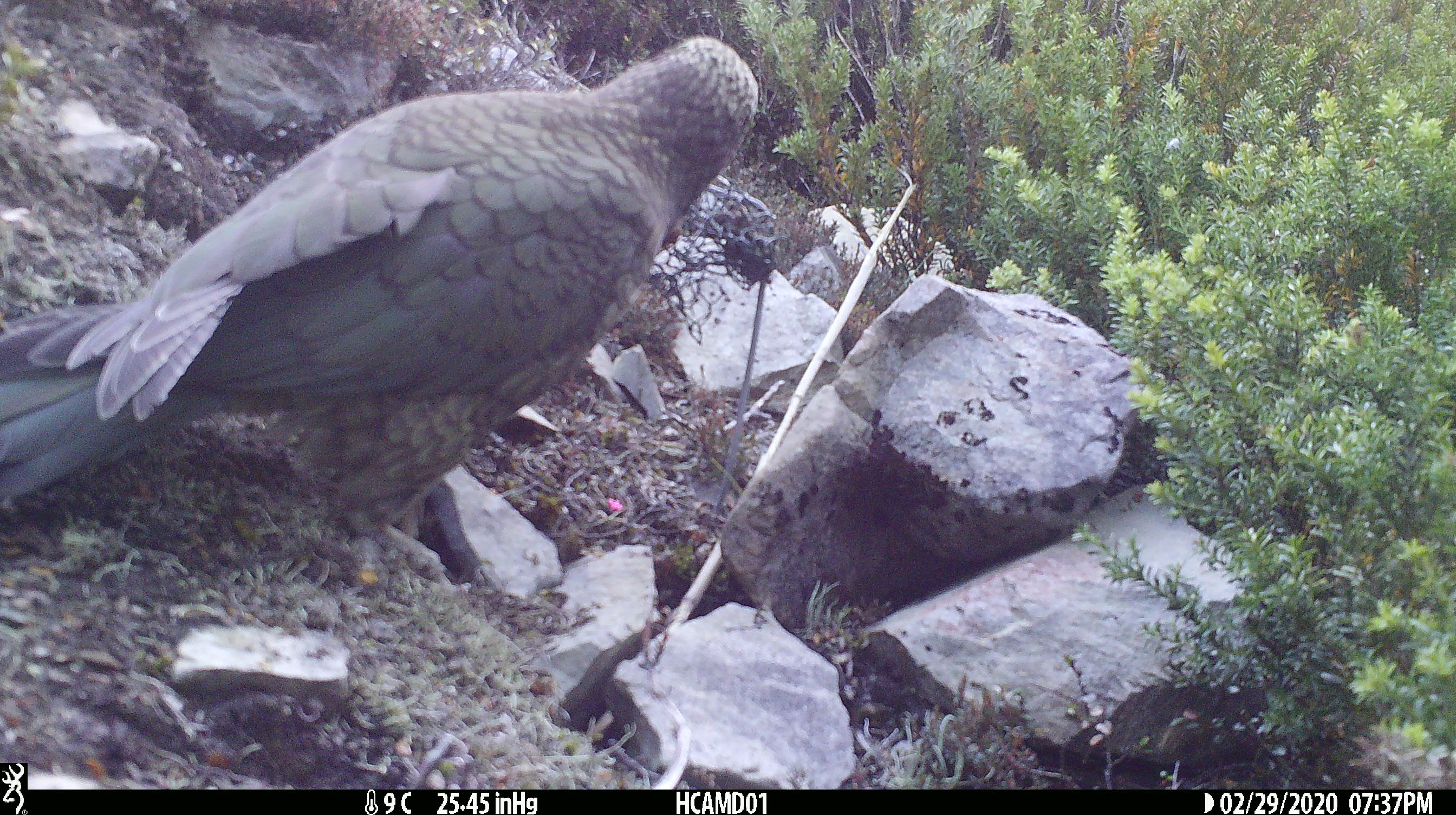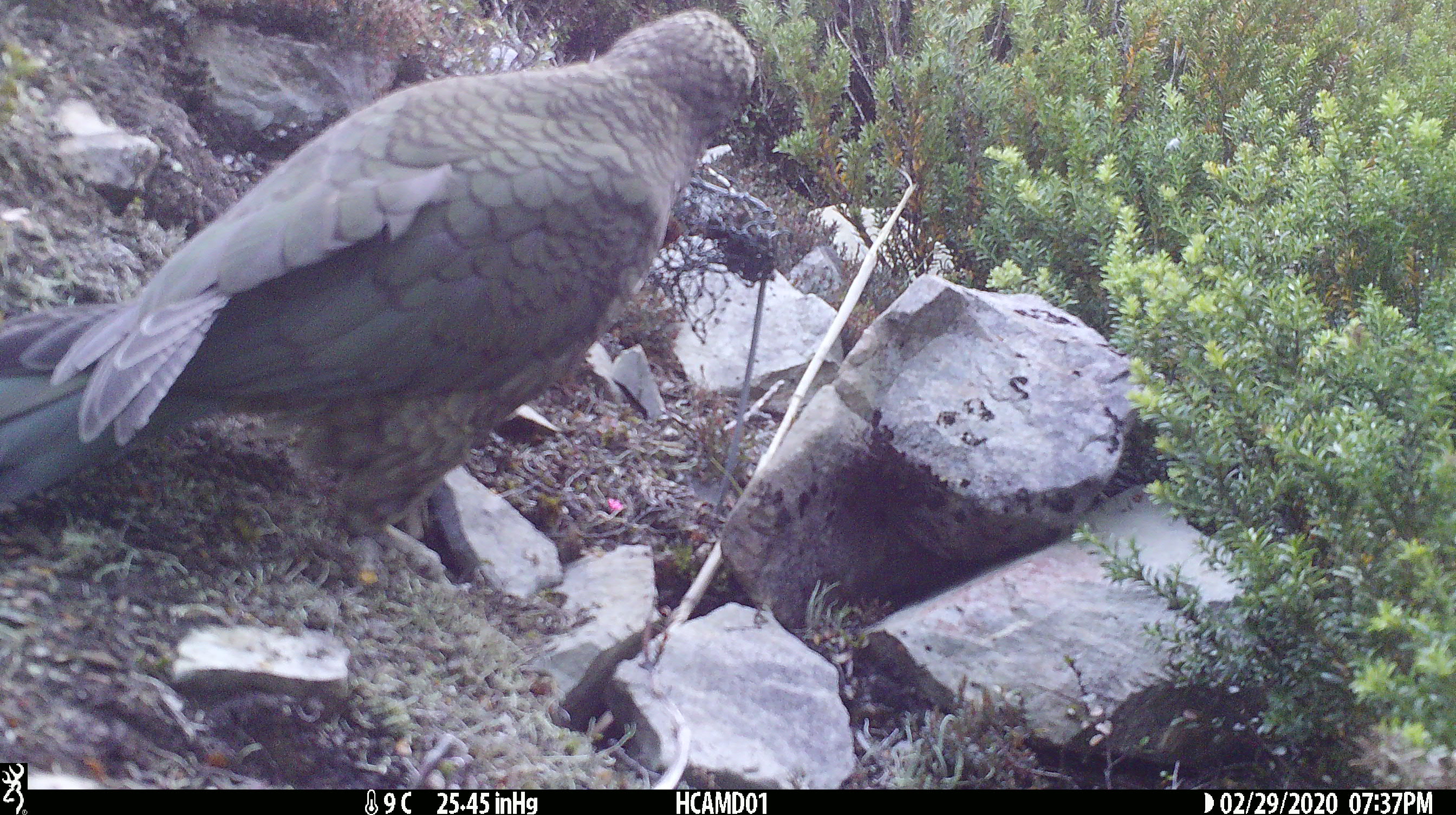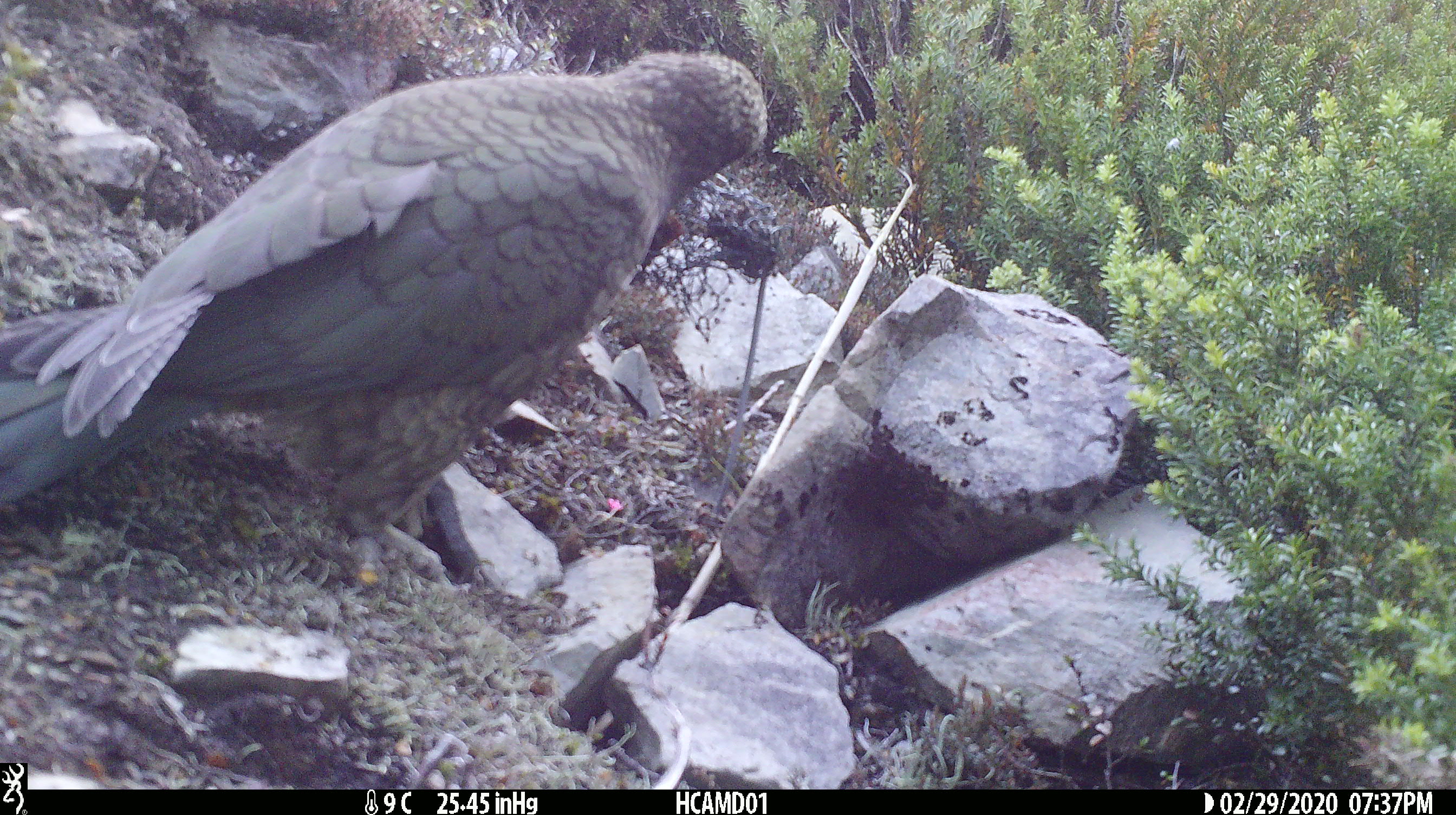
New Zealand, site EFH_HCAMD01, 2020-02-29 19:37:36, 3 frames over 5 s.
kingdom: Animalia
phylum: Chordata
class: Aves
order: Psittaciformes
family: Strigopidae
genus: Nestor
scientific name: Nestor notabilis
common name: kea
Kea (Nestor notabilis).